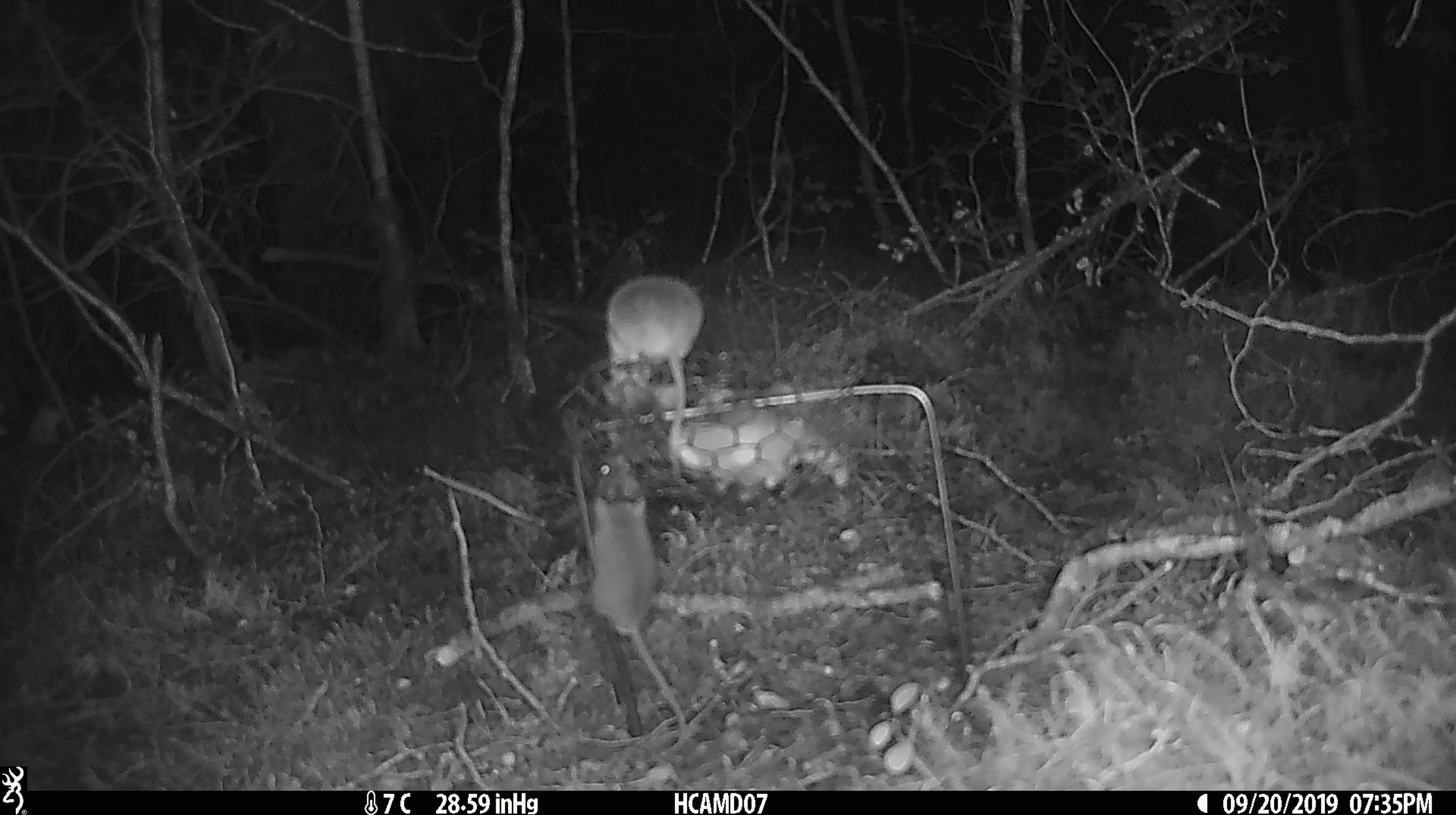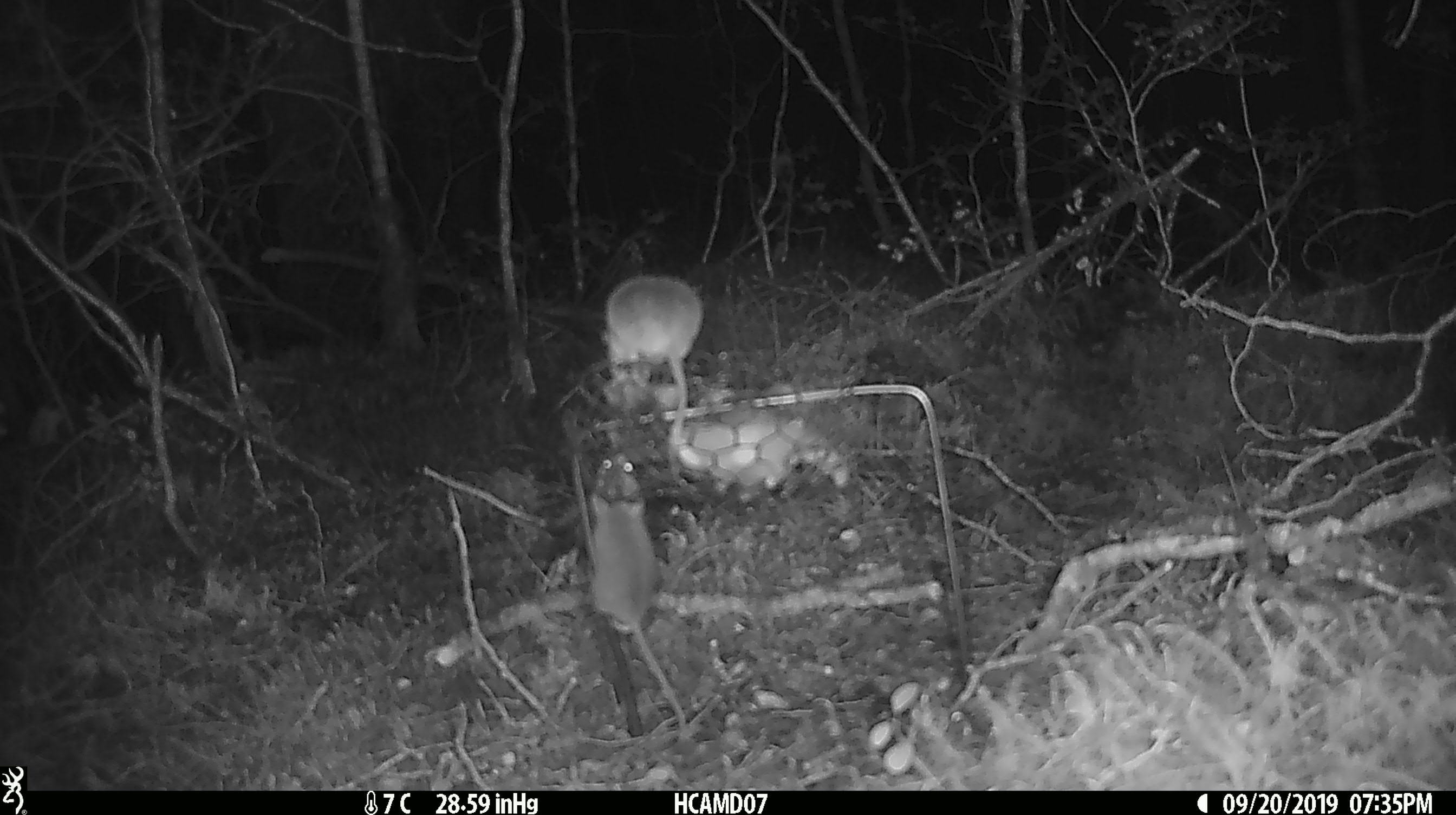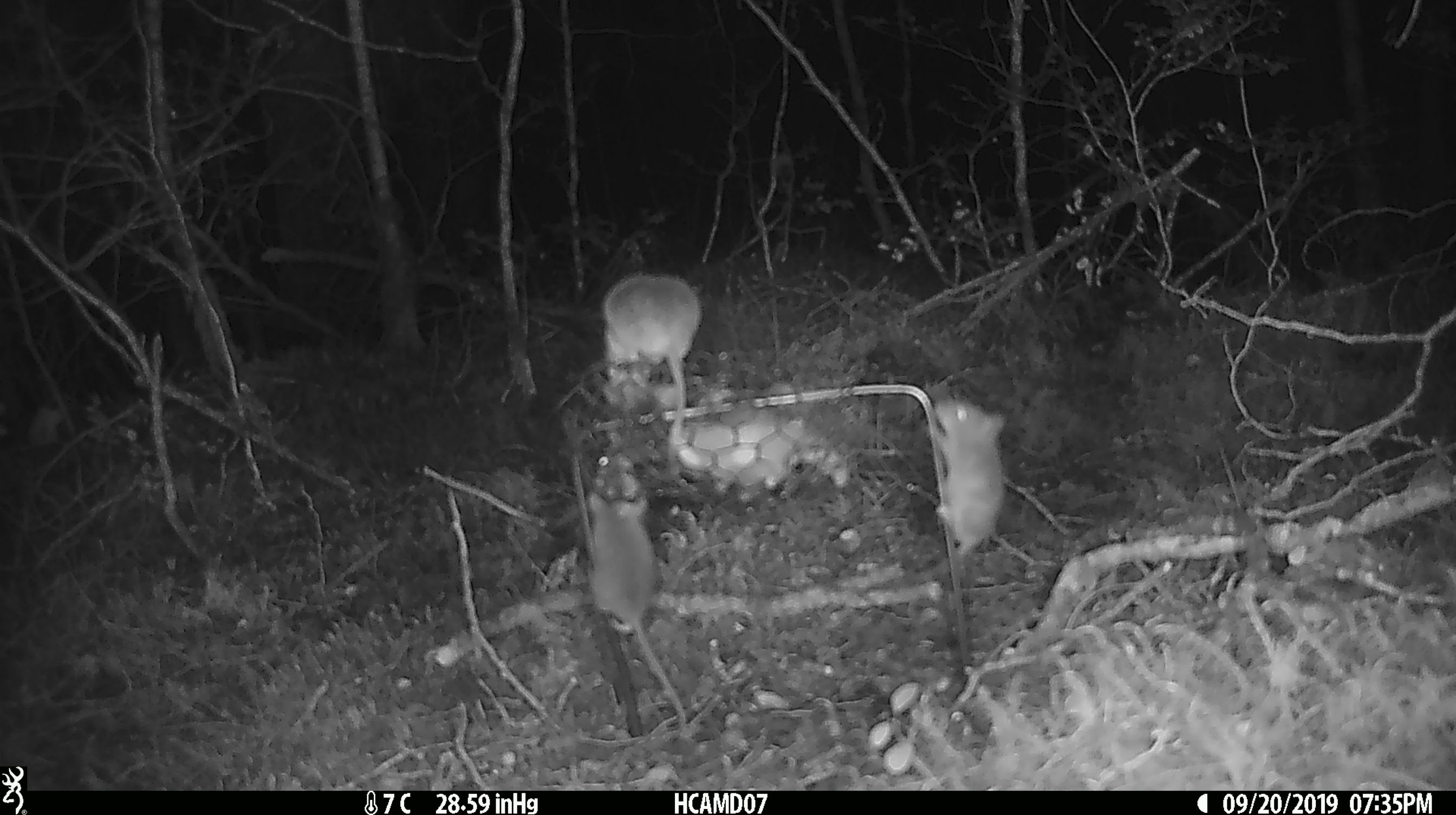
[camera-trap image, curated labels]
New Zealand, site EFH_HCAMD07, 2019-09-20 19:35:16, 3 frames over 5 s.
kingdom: Animalia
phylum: Chordata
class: Mammalia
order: Rodentia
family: Muridae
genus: Mus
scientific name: Mus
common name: mouse